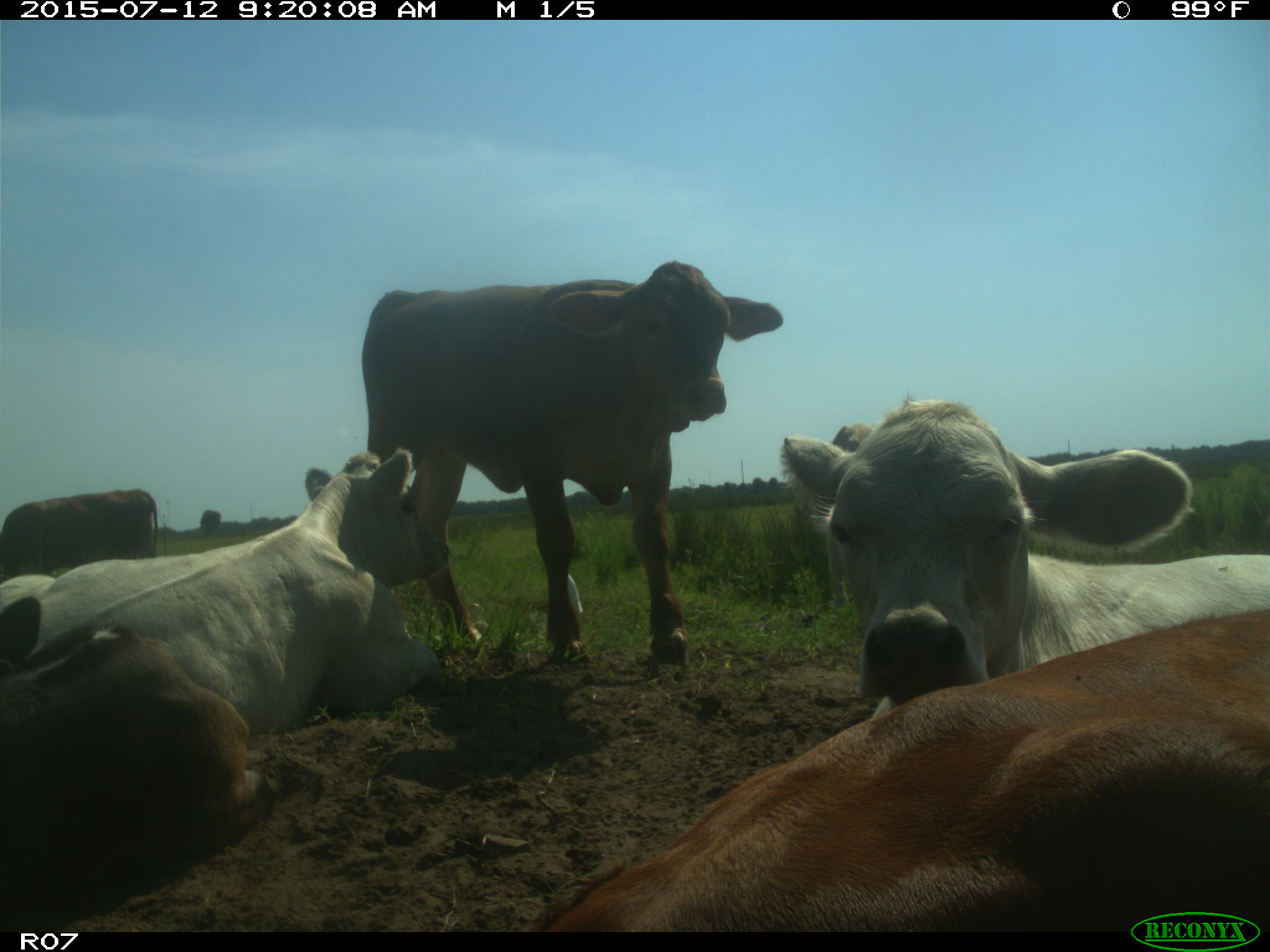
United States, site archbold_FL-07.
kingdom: Animalia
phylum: Chordata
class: Mammalia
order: Artiodactyla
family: Bovidae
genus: Bos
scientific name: Bos taurus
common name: domestic cow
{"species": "Bos taurus (domestic cow)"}